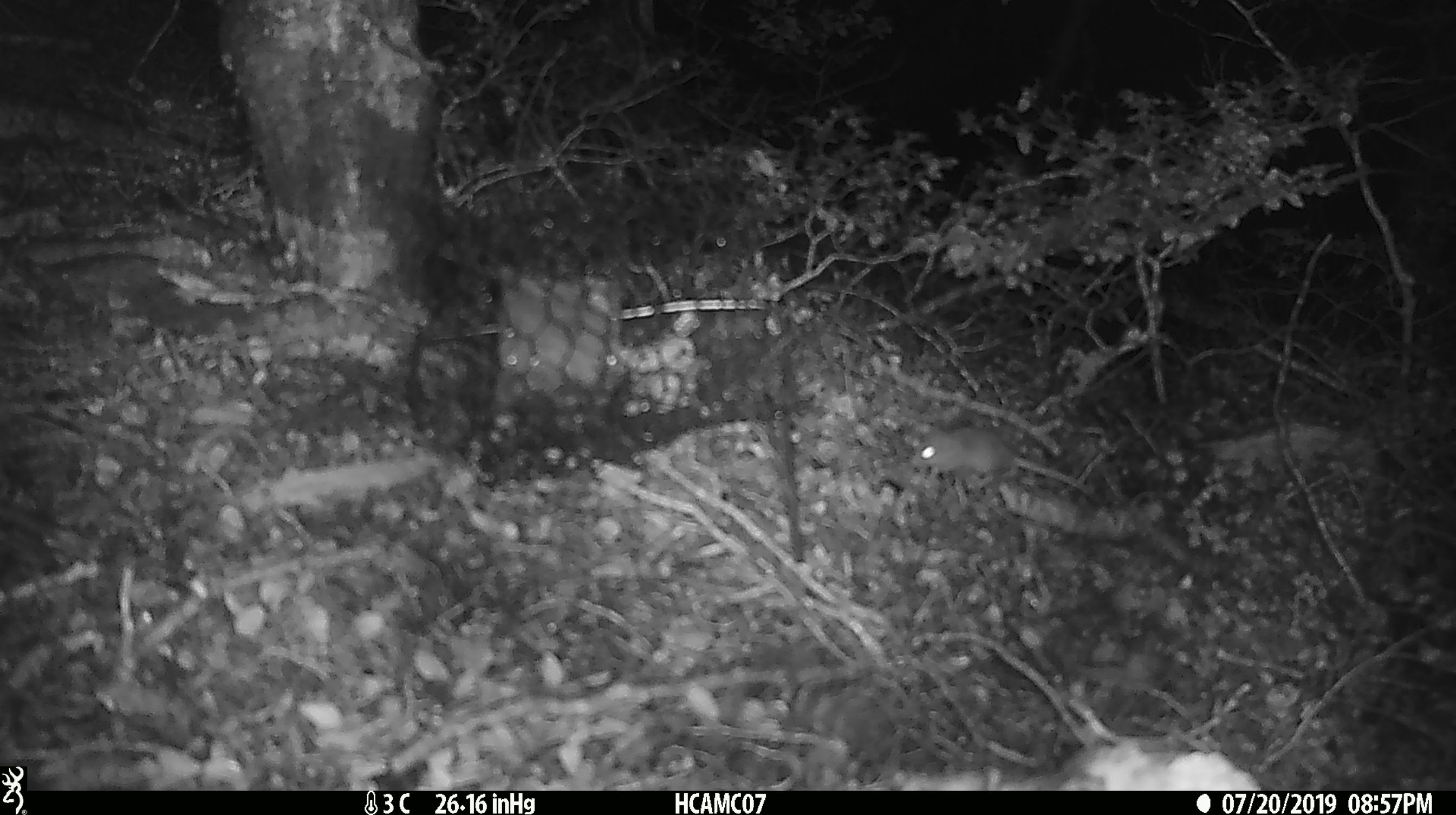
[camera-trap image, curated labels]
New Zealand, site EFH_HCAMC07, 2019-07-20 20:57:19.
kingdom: Animalia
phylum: Chordata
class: Mammalia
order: Rodentia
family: Muridae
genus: Mus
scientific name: Mus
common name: mouse